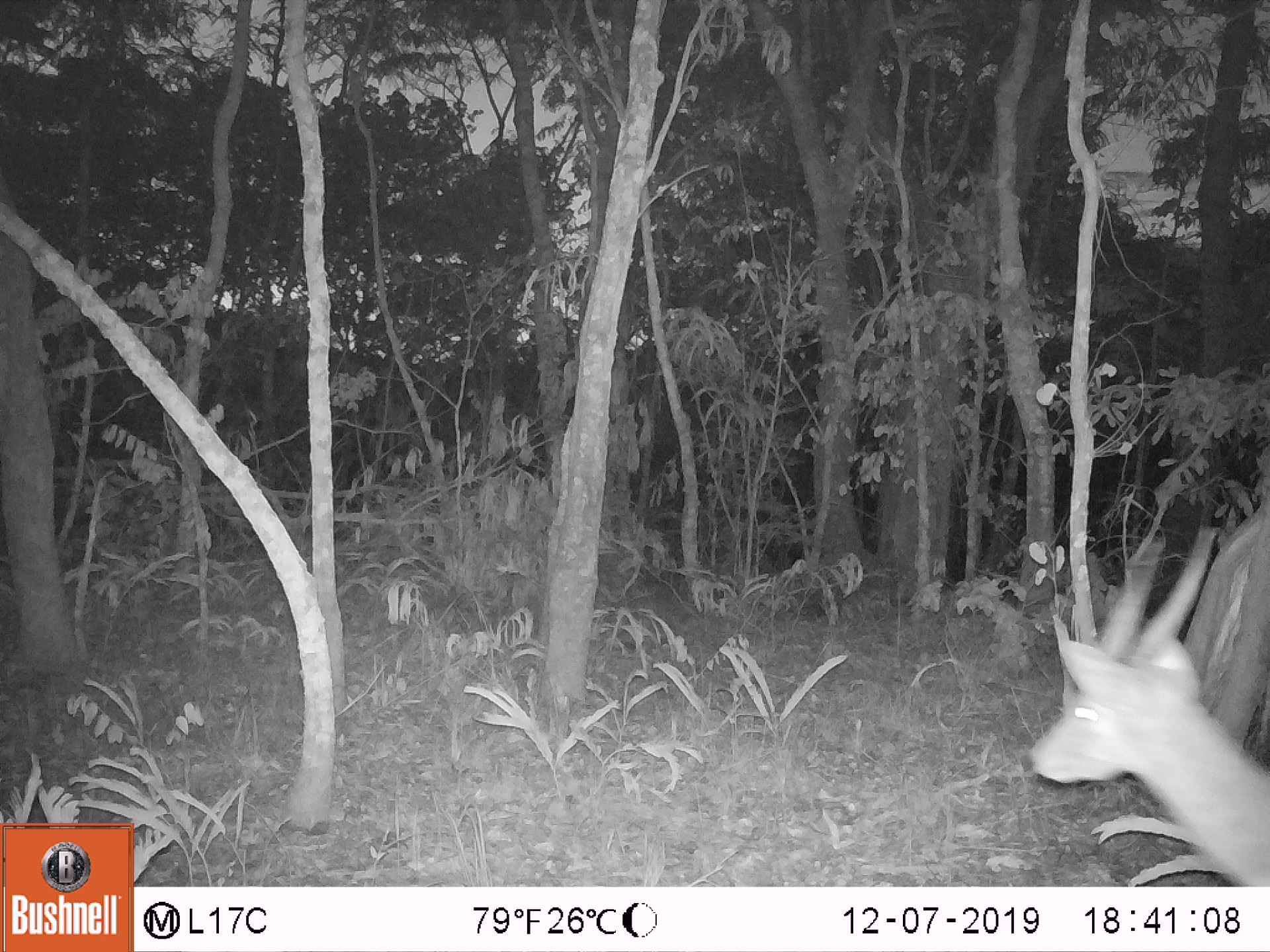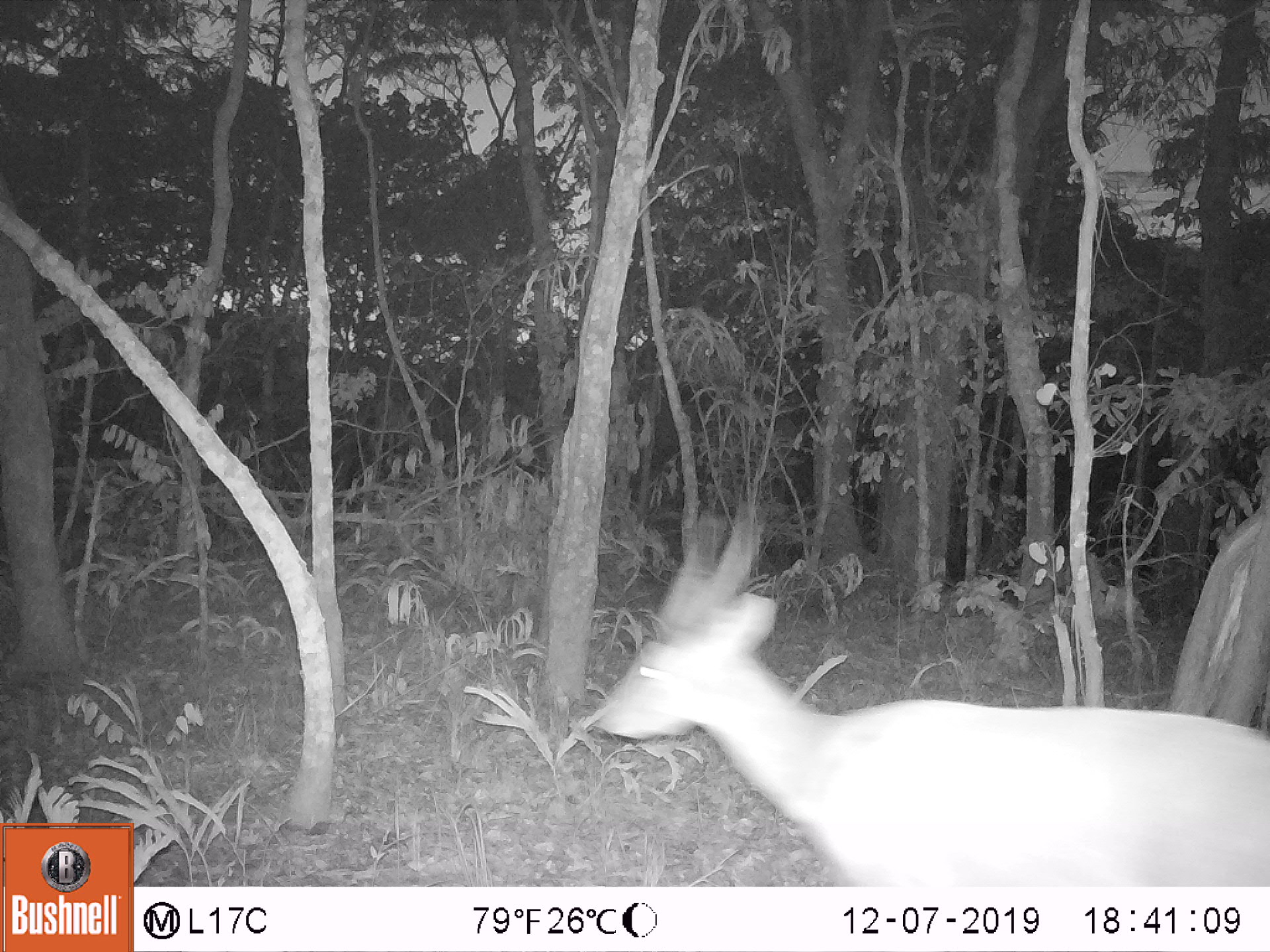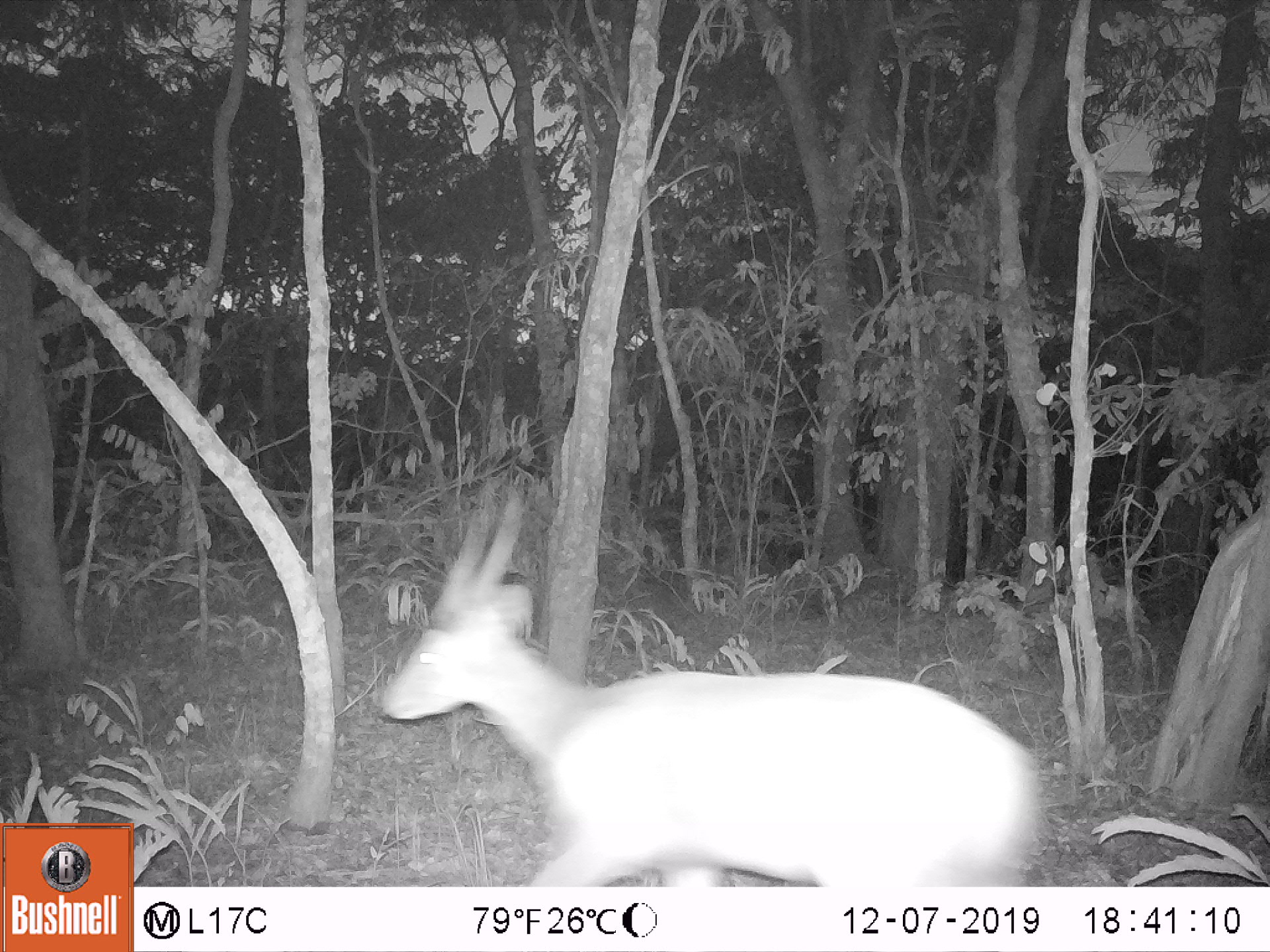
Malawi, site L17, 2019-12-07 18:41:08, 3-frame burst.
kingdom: Animalia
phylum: Chordata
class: Mammalia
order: Artiodactyla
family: Bovidae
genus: Redunca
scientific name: Redunca arundinum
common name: southern reedbuck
Southern reedbuck (Redunca arundinum), count 1.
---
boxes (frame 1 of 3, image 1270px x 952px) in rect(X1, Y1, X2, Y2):
southern reedbuck: rect(1013, 503, 1266, 880)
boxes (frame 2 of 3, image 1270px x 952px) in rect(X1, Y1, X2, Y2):
southern reedbuck: rect(593, 508, 1261, 882)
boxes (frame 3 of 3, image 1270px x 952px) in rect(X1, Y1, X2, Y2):
southern reedbuck: rect(373, 488, 1044, 878)